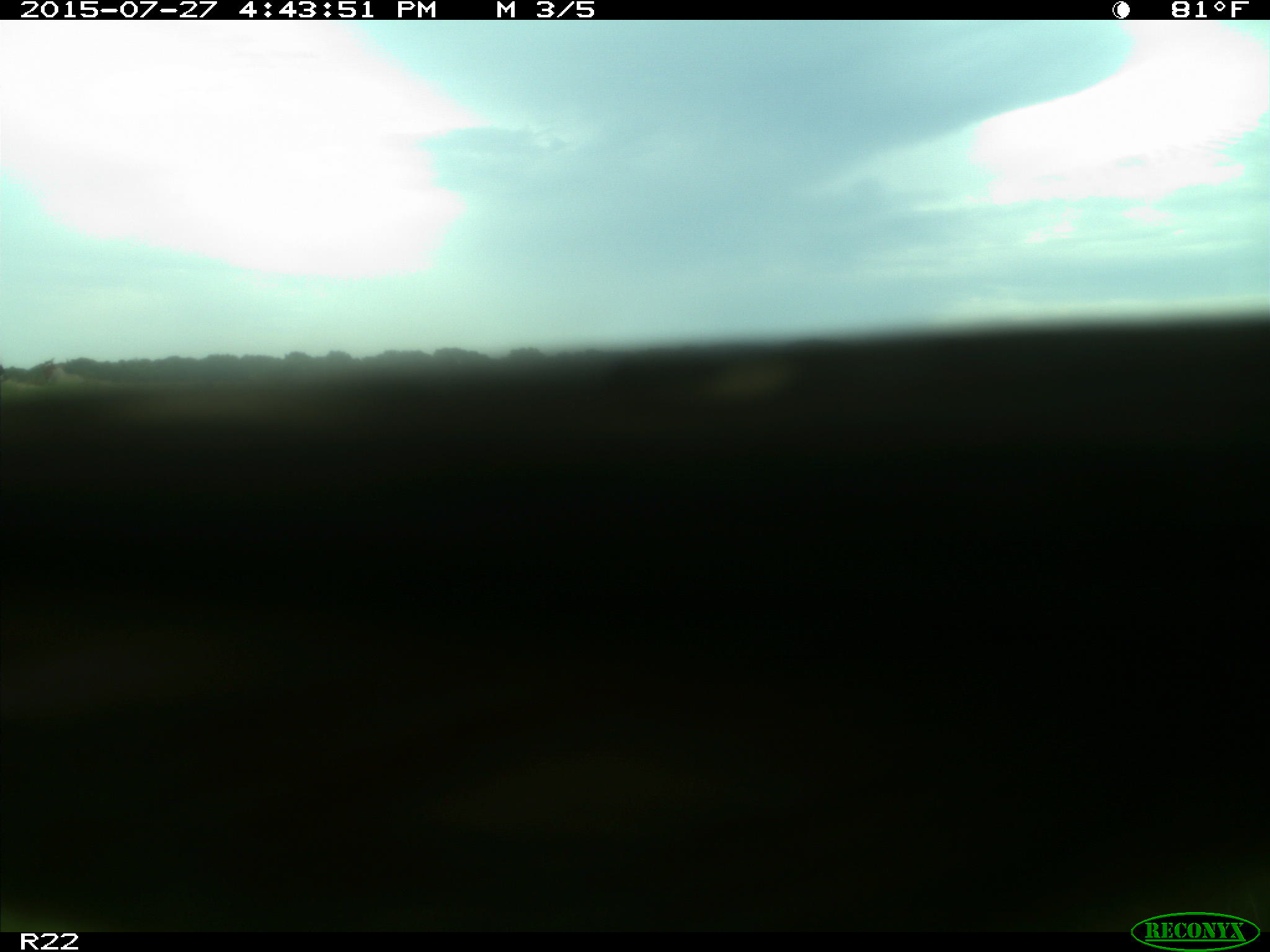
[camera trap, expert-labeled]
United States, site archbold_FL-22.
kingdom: Animalia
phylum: Chordata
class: Mammalia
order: Artiodactyla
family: Bovidae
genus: Bos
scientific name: Bos taurus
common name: domestic cow